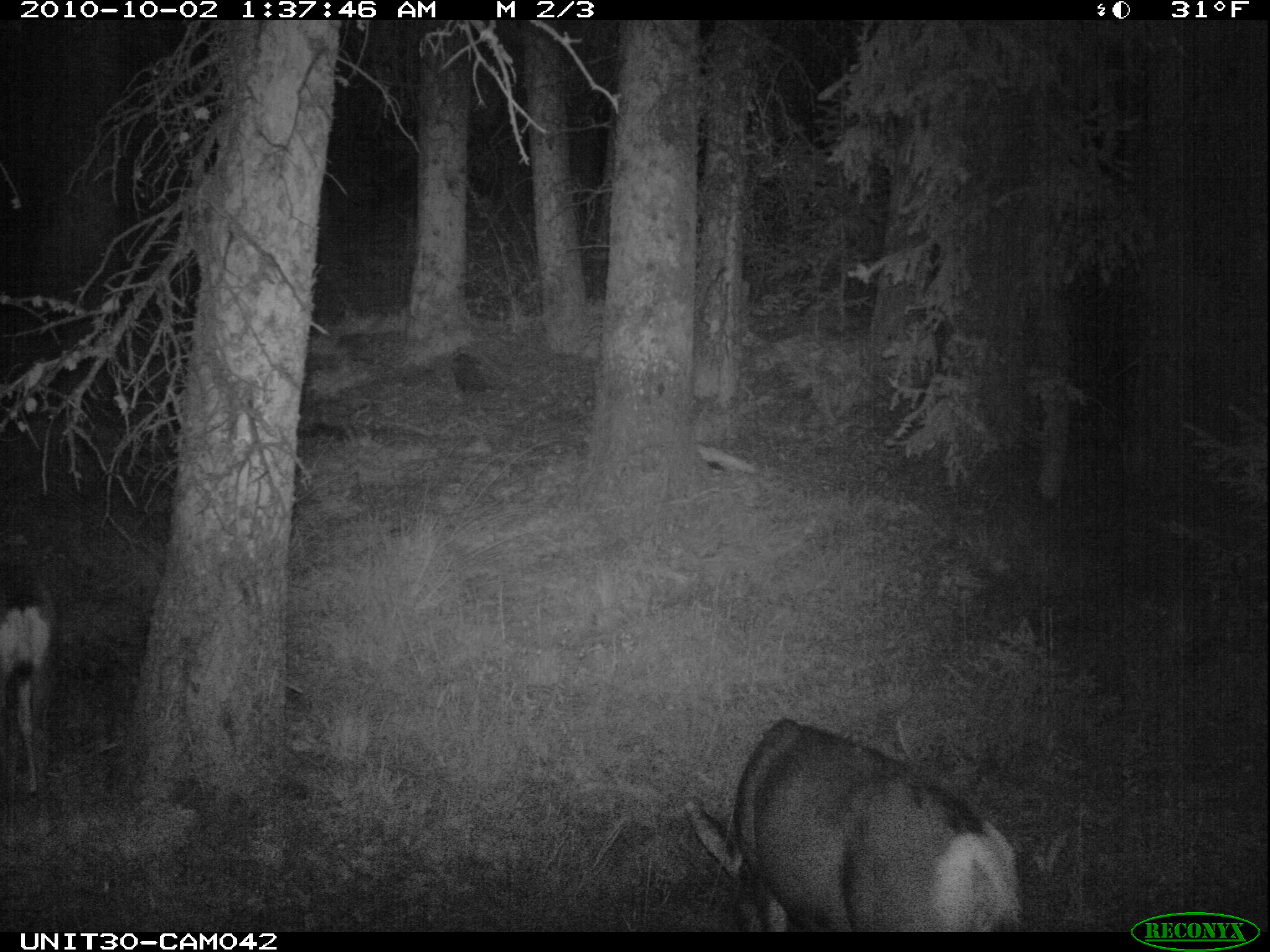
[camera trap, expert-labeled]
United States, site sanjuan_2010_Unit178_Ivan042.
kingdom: Animalia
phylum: Chordata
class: Mammalia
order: Artiodactyla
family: Cervidae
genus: Odocoileus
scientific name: Odocoileus hemionus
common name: mule deer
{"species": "Odocoileus hemionus (mule deer)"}